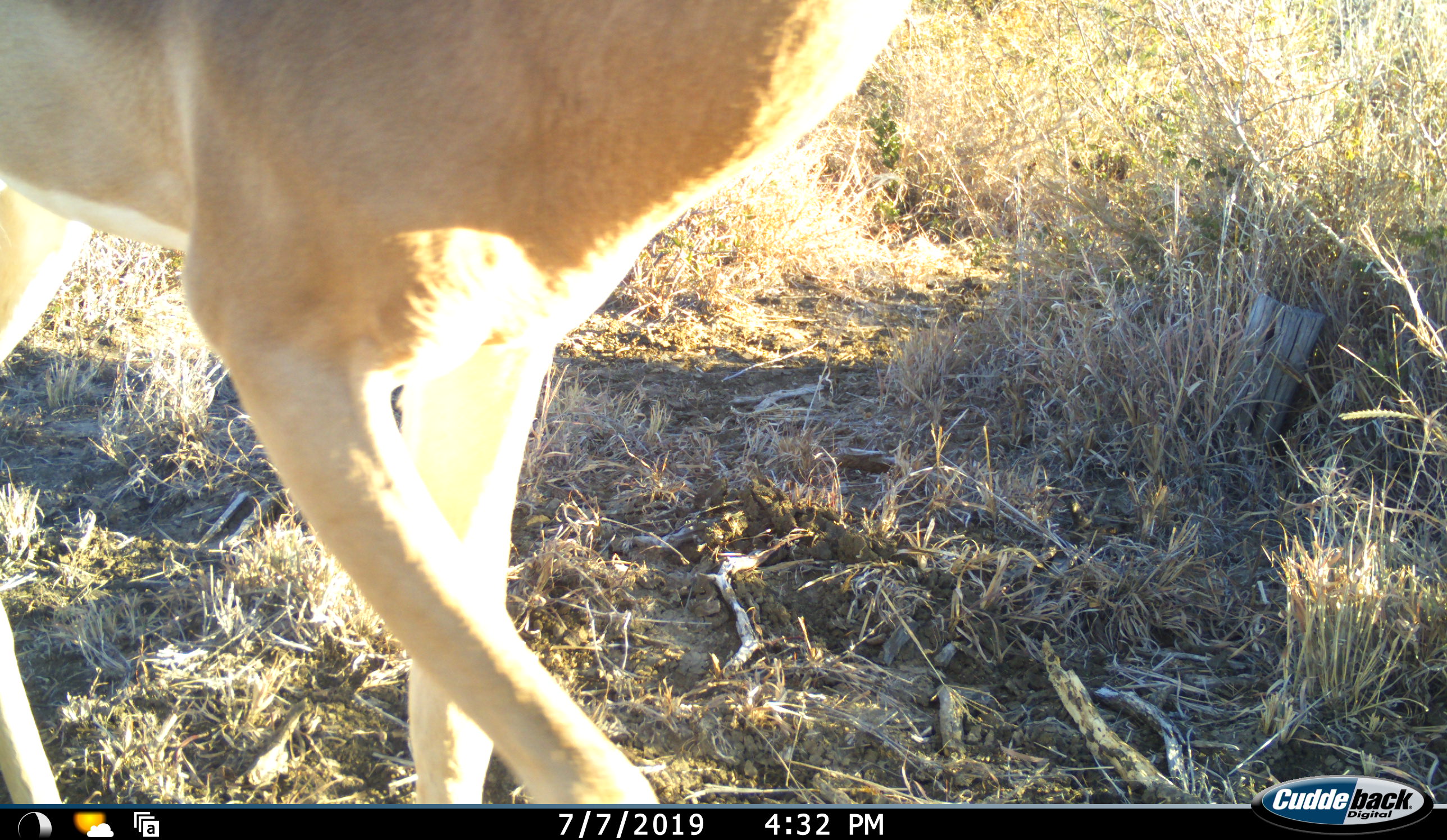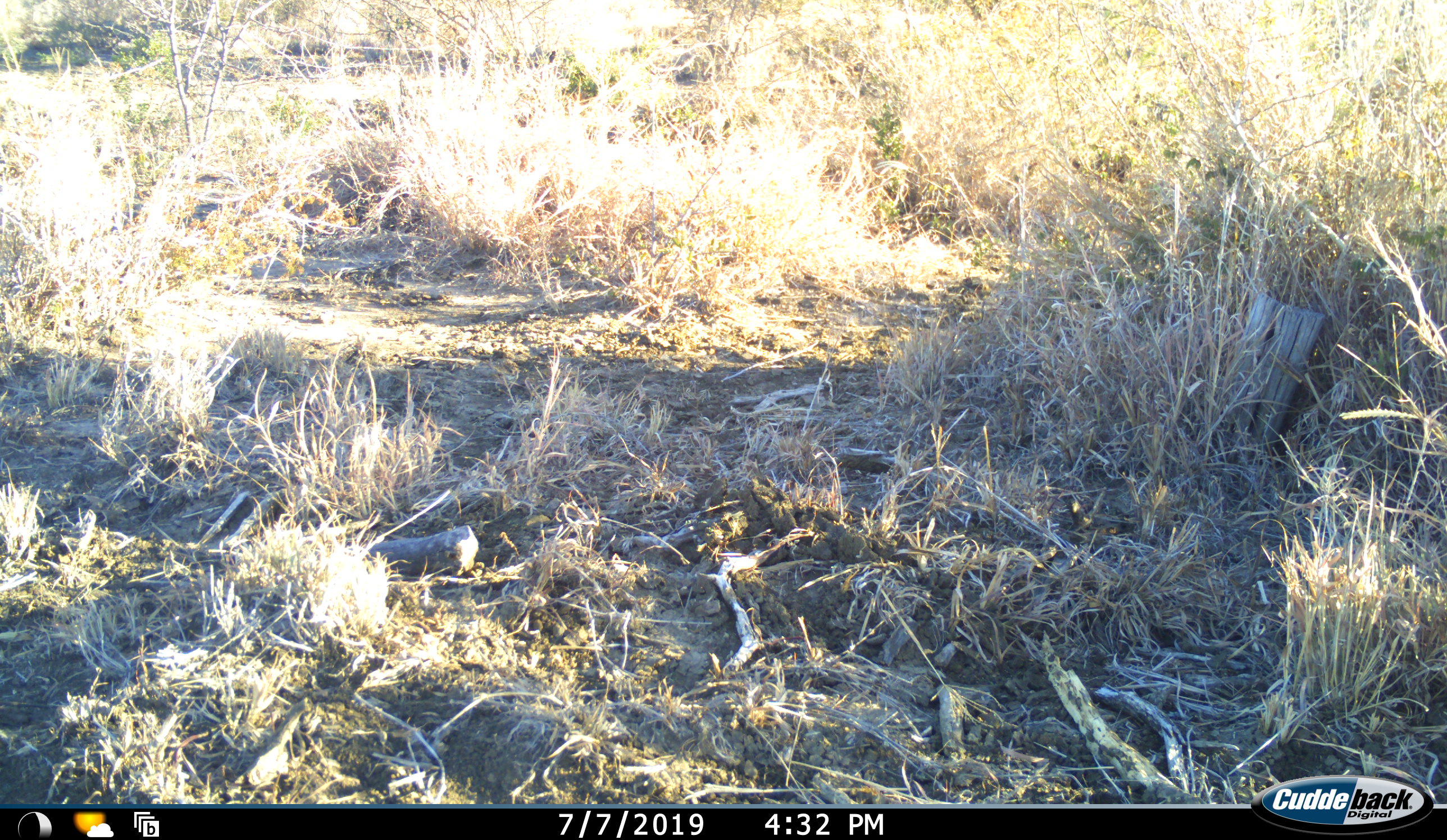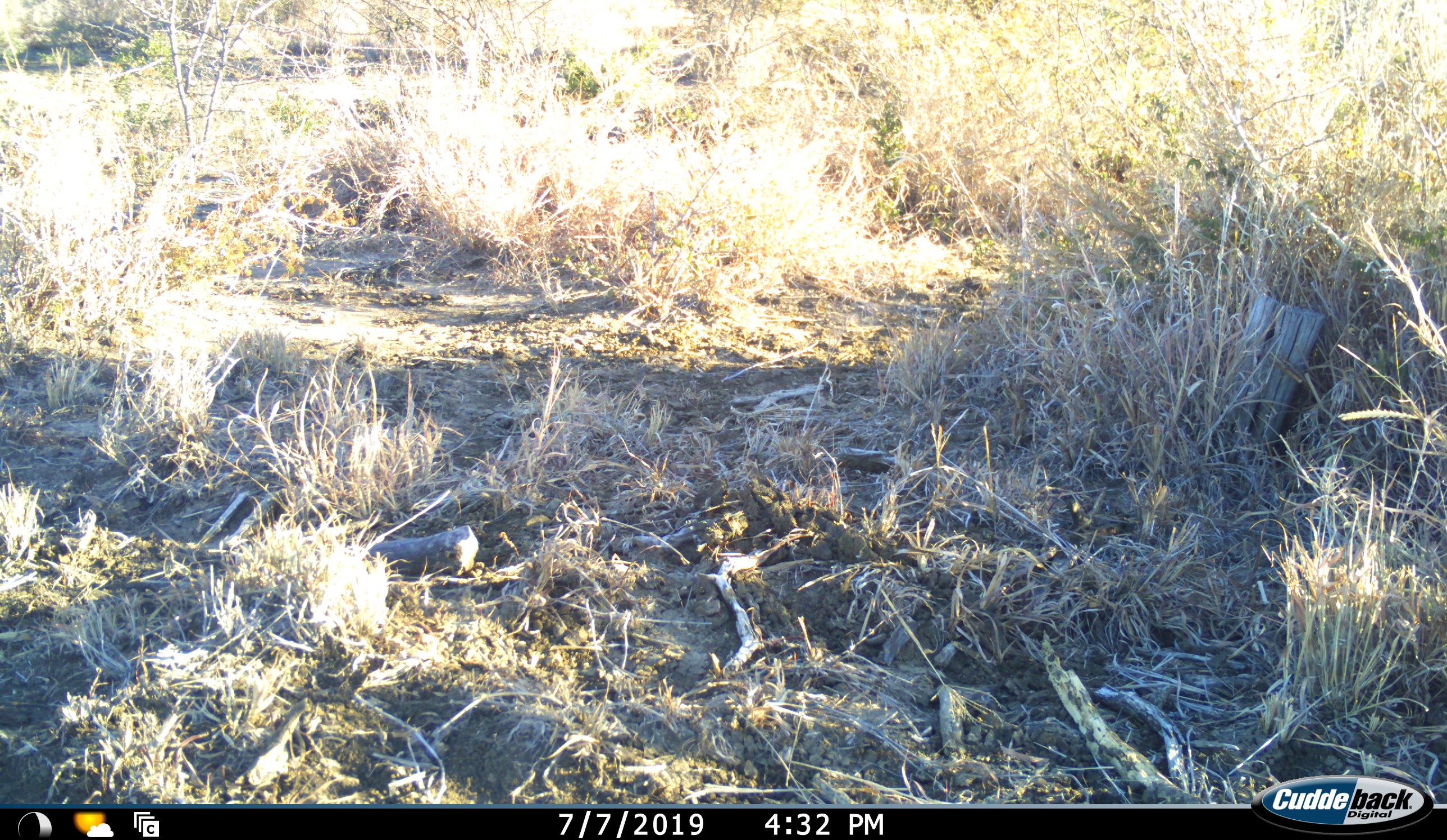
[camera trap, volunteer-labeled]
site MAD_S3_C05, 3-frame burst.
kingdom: Animalia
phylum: Chordata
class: Mammalia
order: Artiodactyla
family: Bovidae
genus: Aepyceros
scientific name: Aepyceros melampus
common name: impala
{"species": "impala (Aepyceros melampus)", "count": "1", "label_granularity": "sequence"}